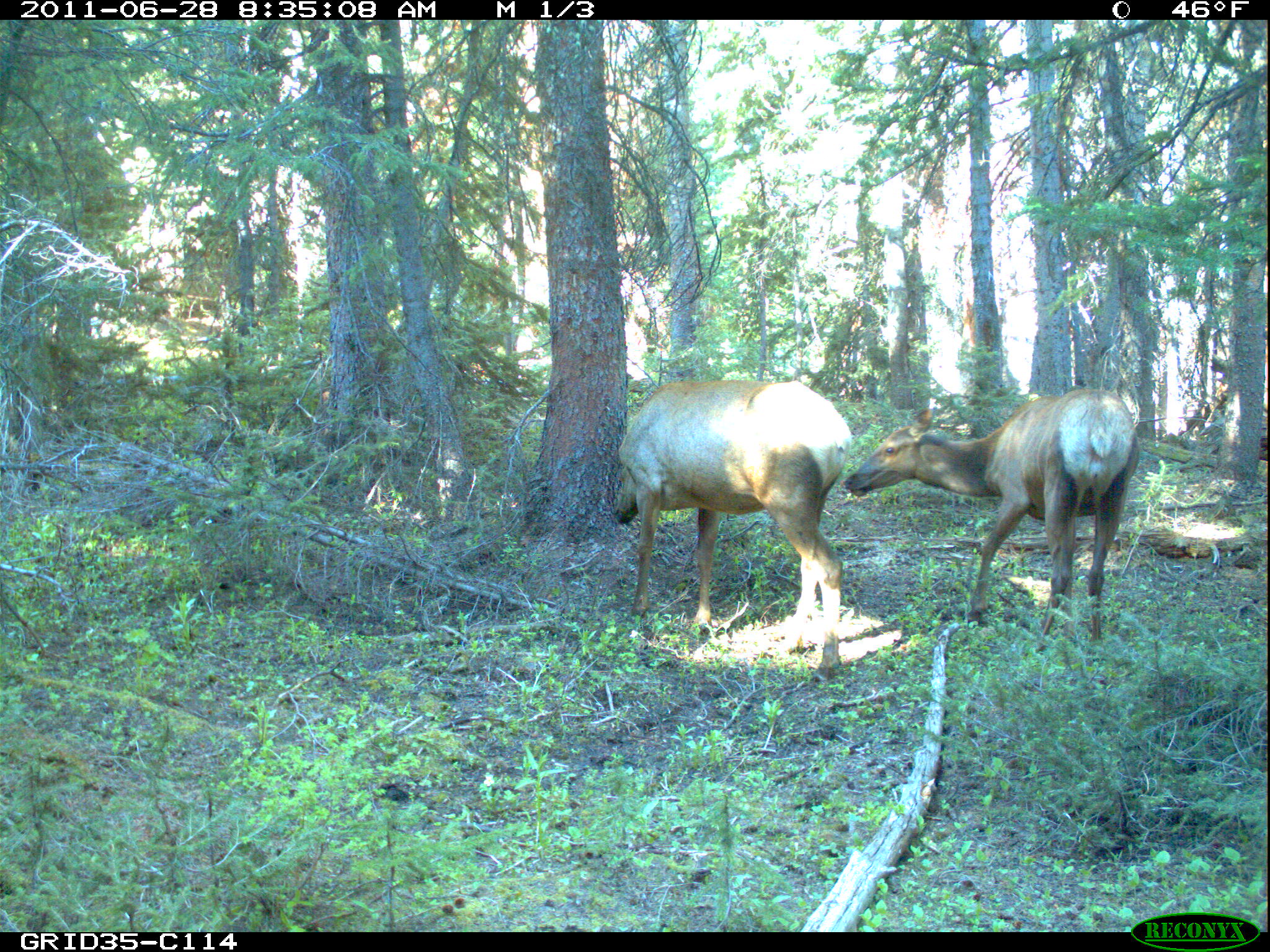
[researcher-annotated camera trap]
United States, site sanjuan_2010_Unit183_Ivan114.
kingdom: Animalia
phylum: Chordata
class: Mammalia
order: Artiodactyla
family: Cervidae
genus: Cervus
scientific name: Cervus elaphus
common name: red deer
Cervus elaphus (red deer).